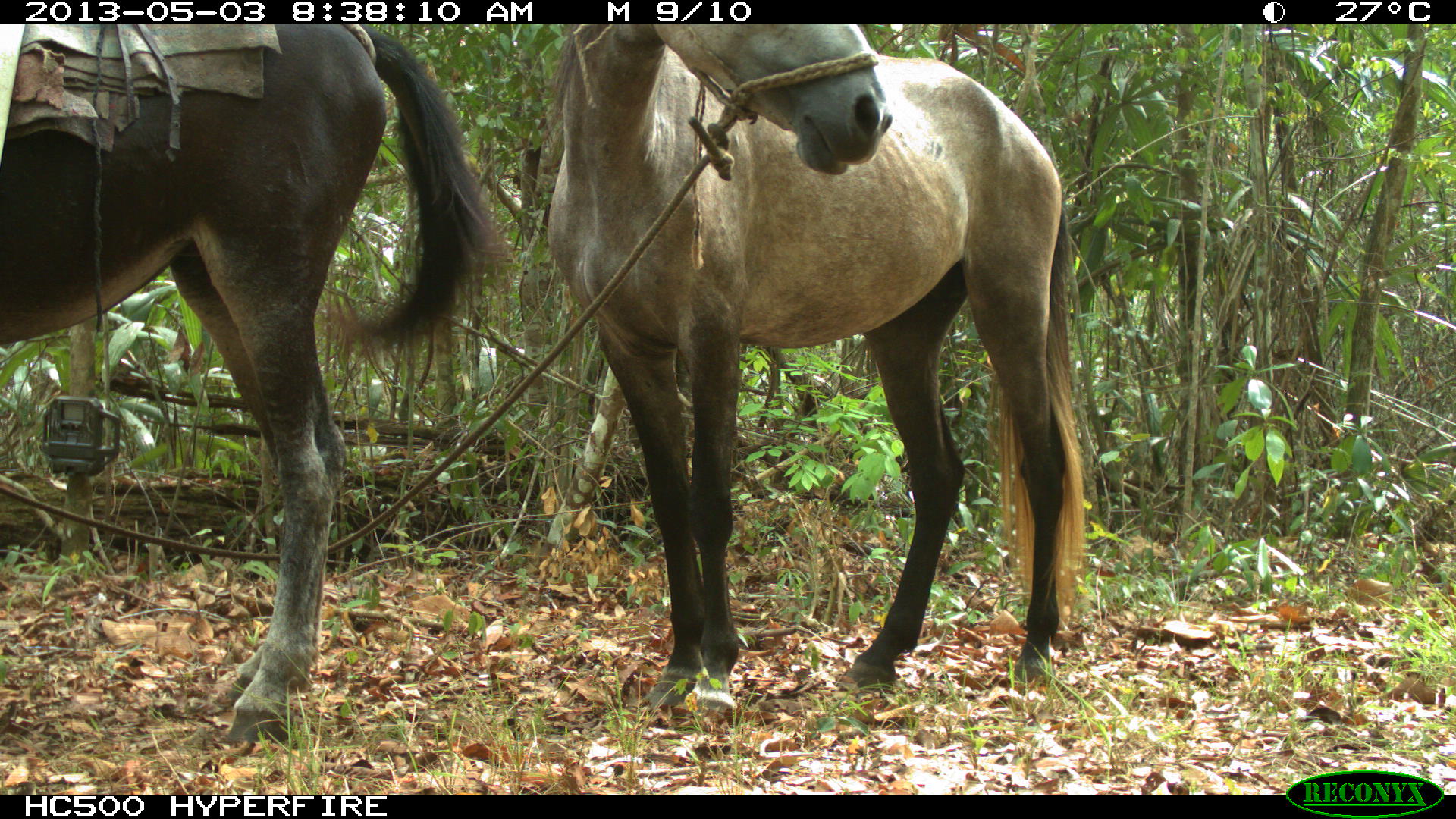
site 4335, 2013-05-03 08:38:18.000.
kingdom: Animalia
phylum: Chordata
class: Mammalia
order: Perissodactyla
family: Equidae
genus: Equus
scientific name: Equus ferus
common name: wild horse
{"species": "Equus ferus (wild horse)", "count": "1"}